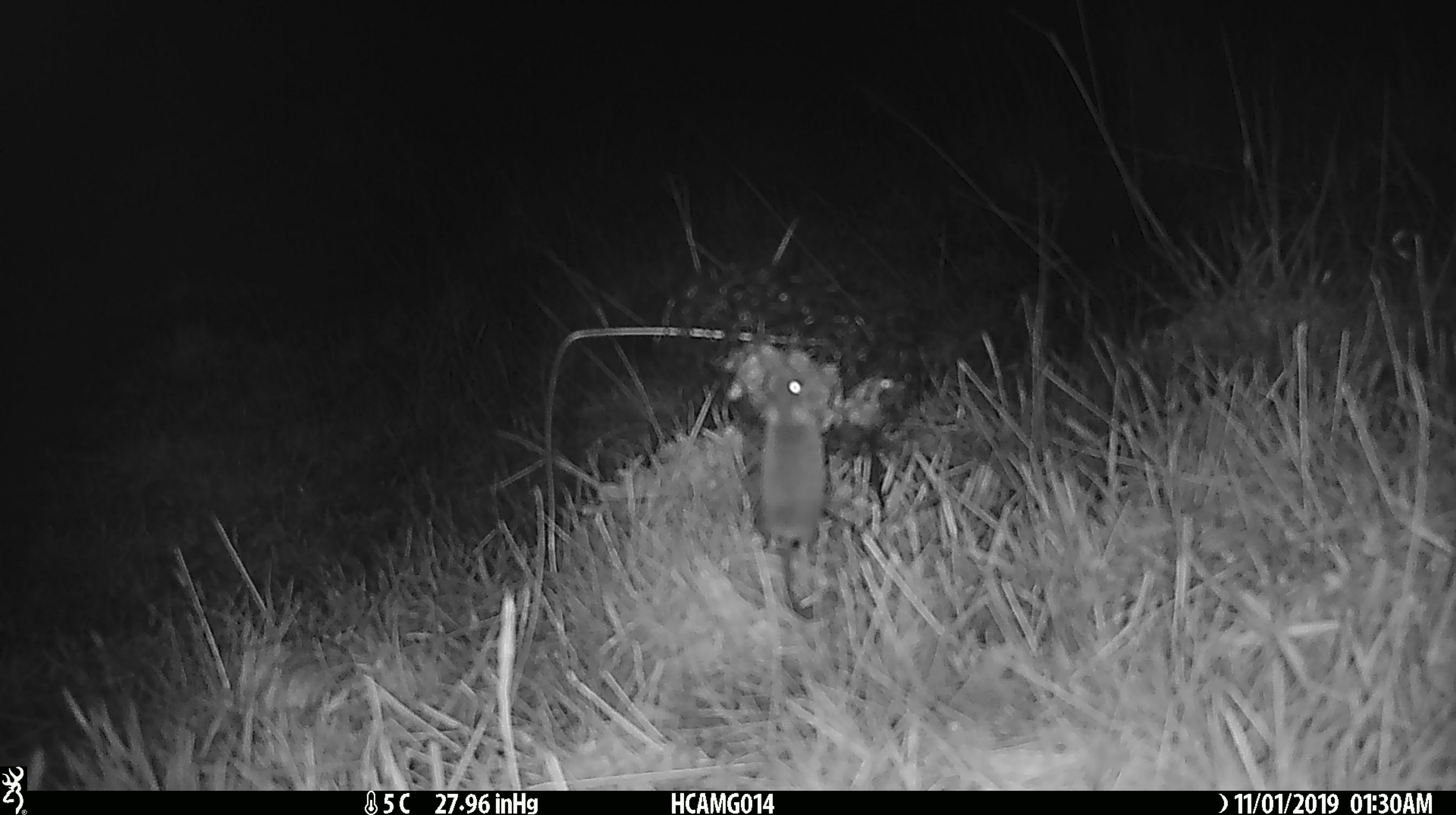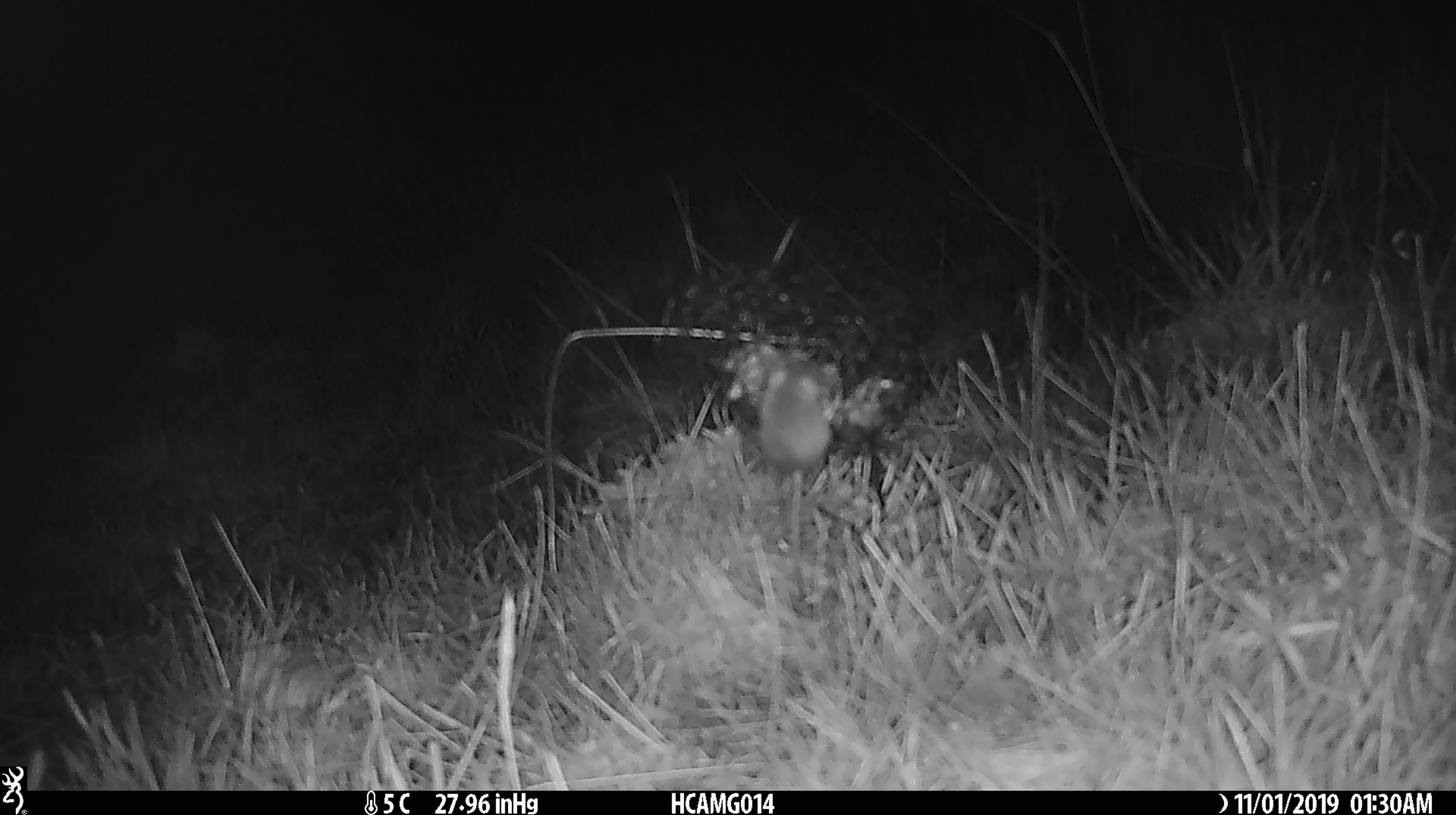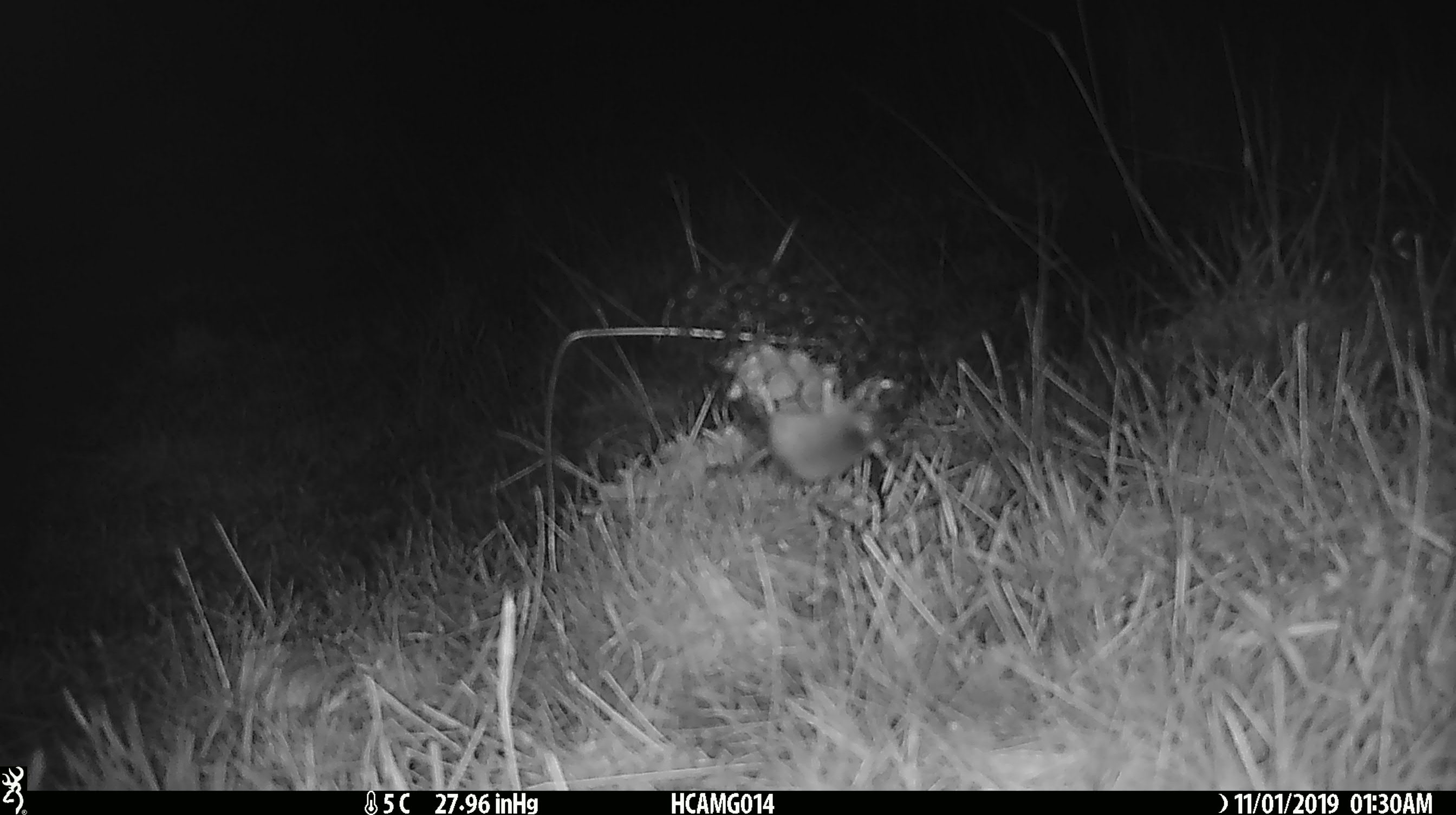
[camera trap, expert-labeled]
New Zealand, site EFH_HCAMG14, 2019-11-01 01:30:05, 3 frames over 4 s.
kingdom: Animalia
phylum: Chordata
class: Mammalia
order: Rodentia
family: Muridae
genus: Mus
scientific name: Mus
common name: mouse